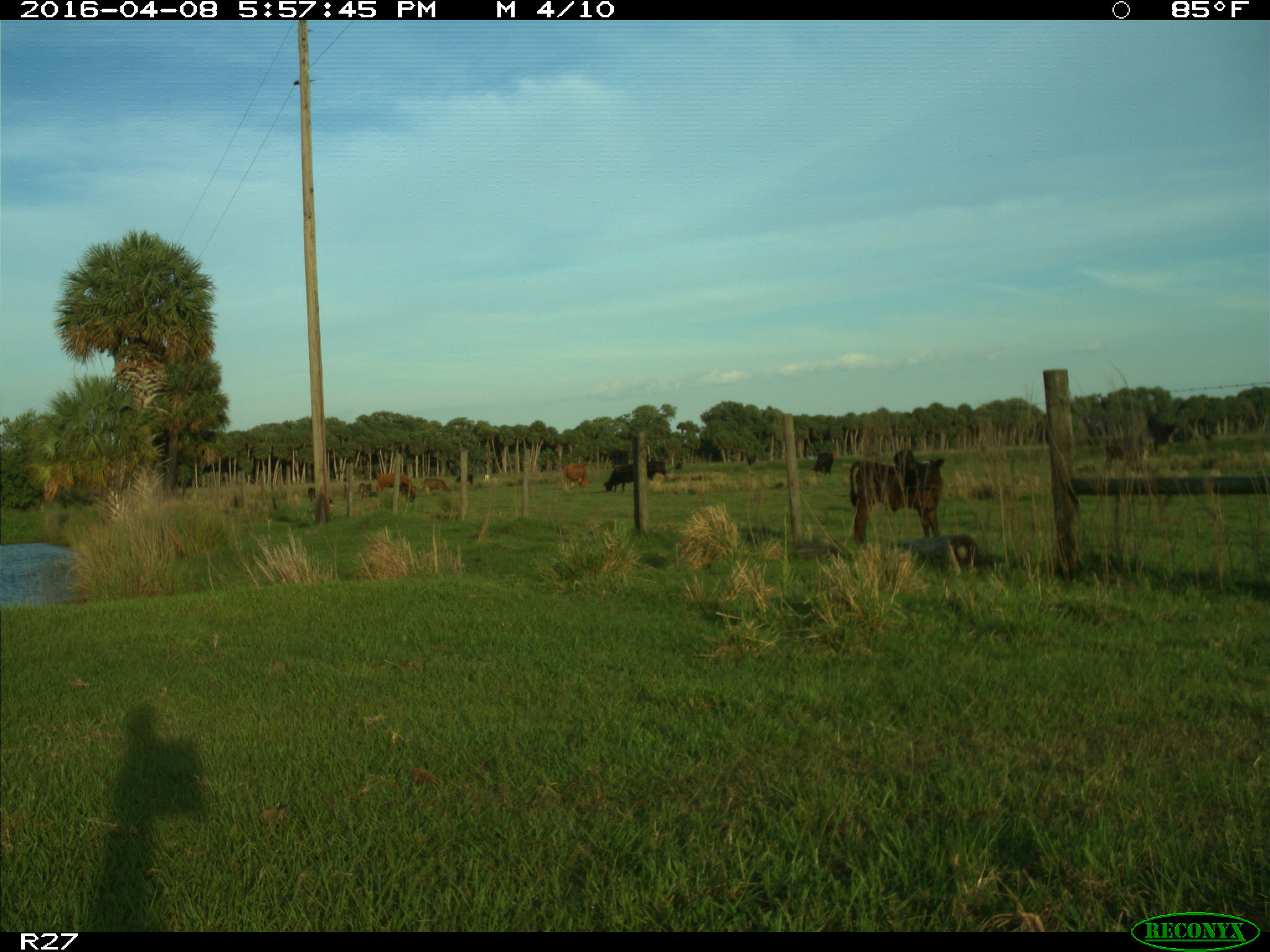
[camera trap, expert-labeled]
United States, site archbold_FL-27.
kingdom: Animalia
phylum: Chordata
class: Mammalia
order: Artiodactyla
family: Bovidae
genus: Bos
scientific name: Bos taurus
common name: domestic cow